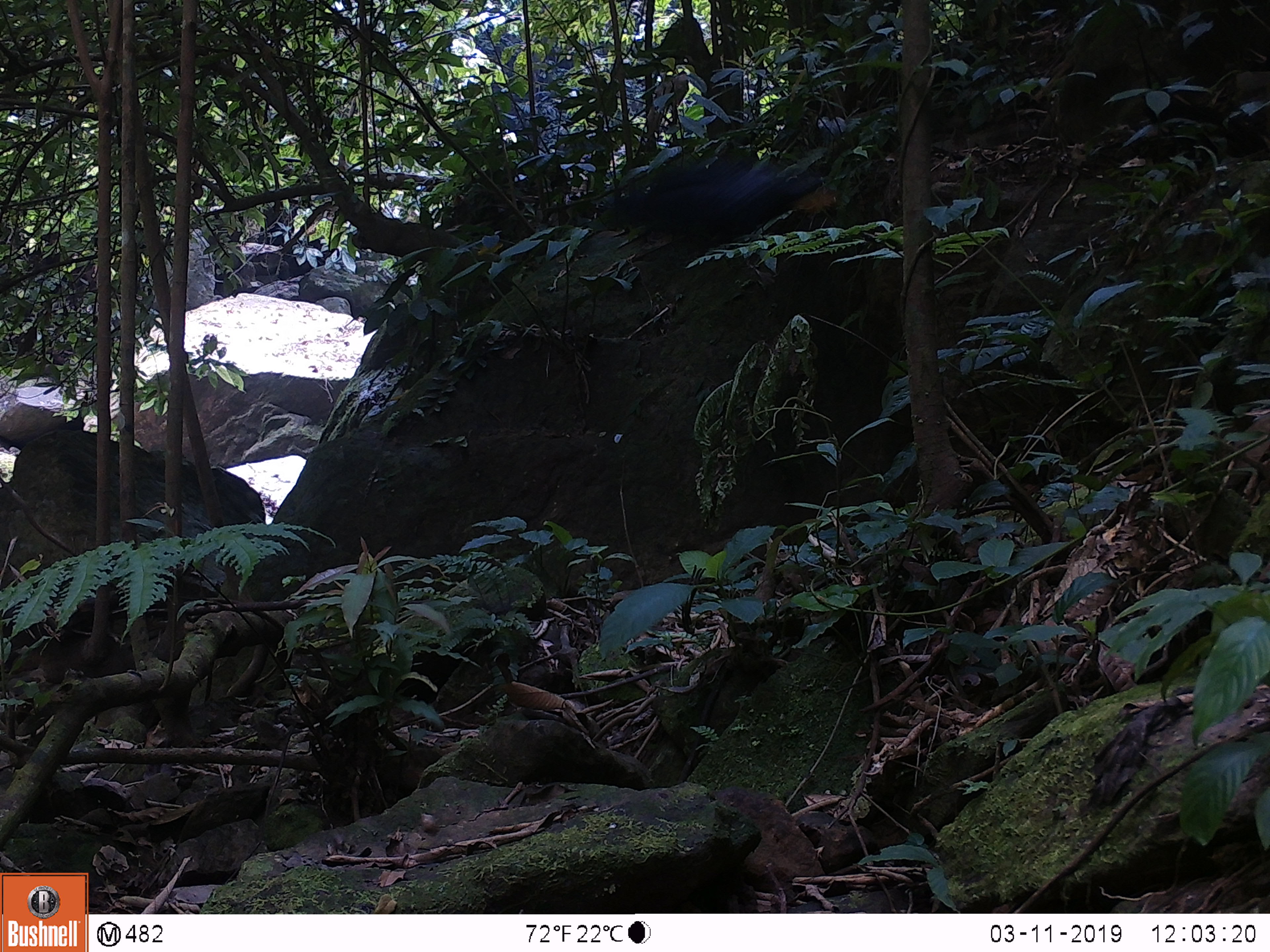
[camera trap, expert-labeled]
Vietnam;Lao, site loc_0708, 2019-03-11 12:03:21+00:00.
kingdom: Animalia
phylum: Chordata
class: Aves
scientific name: Aves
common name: bird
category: unidentified bird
Unidentified bird (bird) (Aves). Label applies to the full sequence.